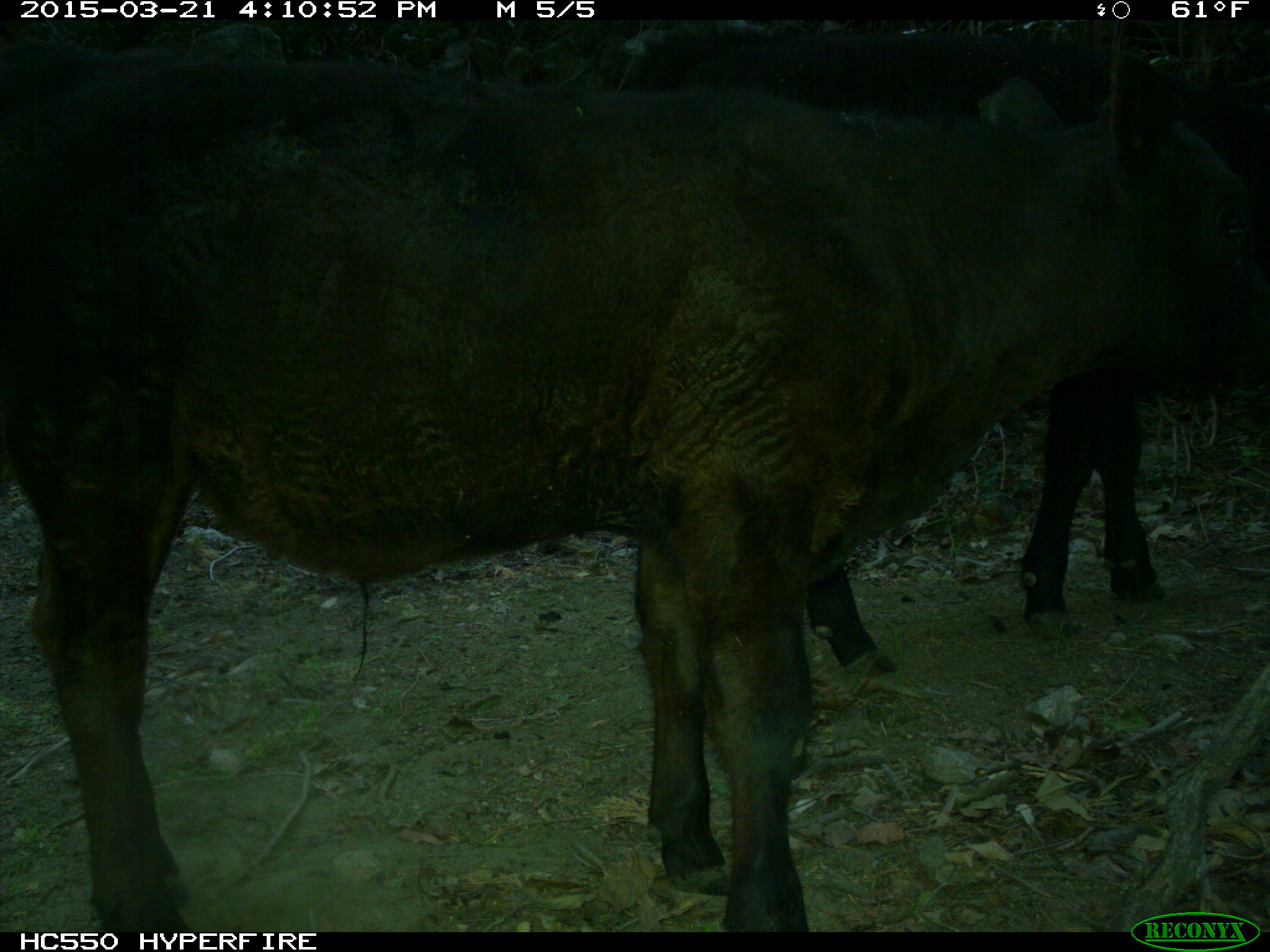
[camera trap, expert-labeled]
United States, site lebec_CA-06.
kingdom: Animalia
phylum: Chordata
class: Mammalia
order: Artiodactyla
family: Bovidae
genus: Bos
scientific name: Bos taurus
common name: domestic cow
Bos taurus (domestic cow).